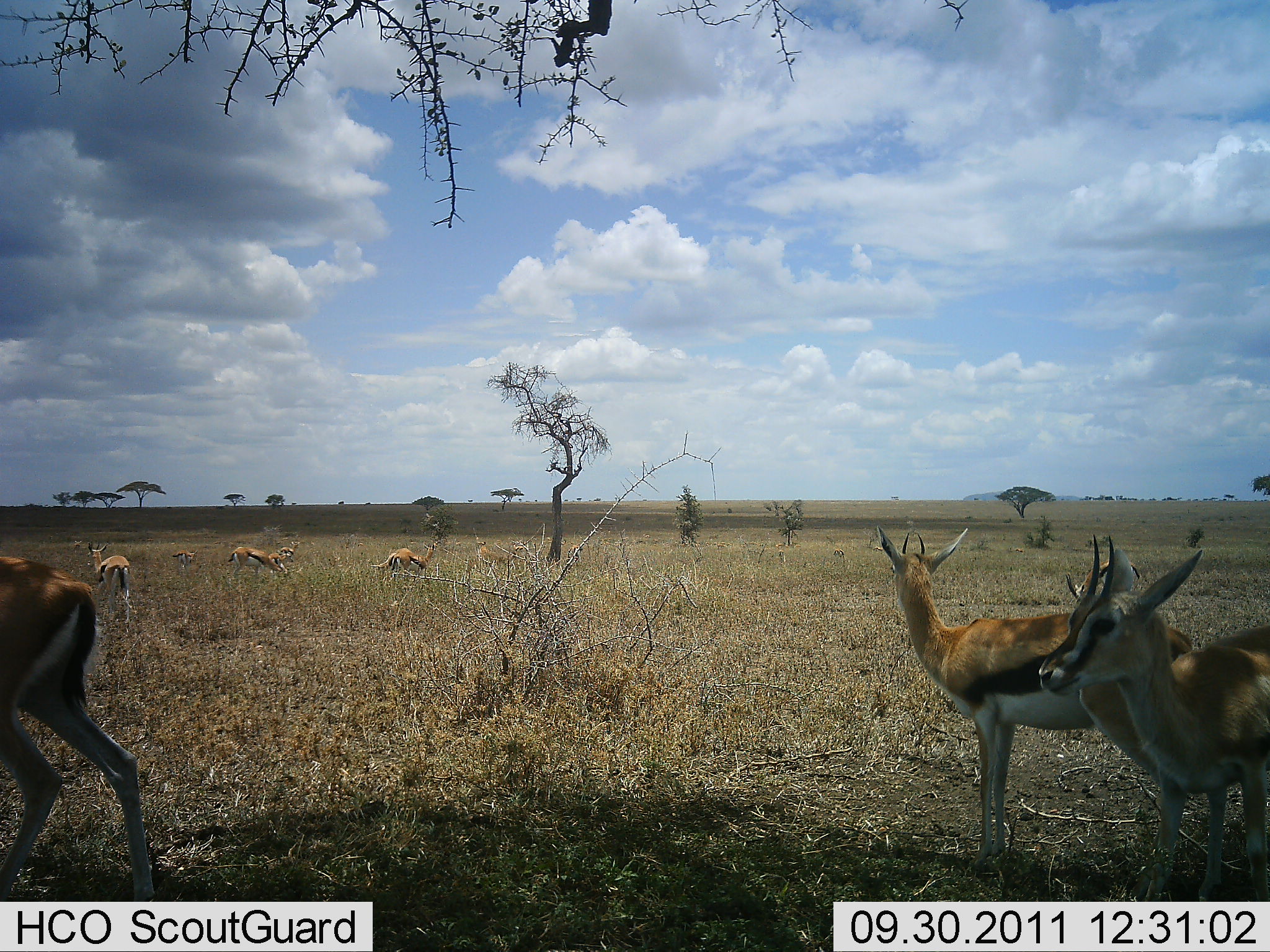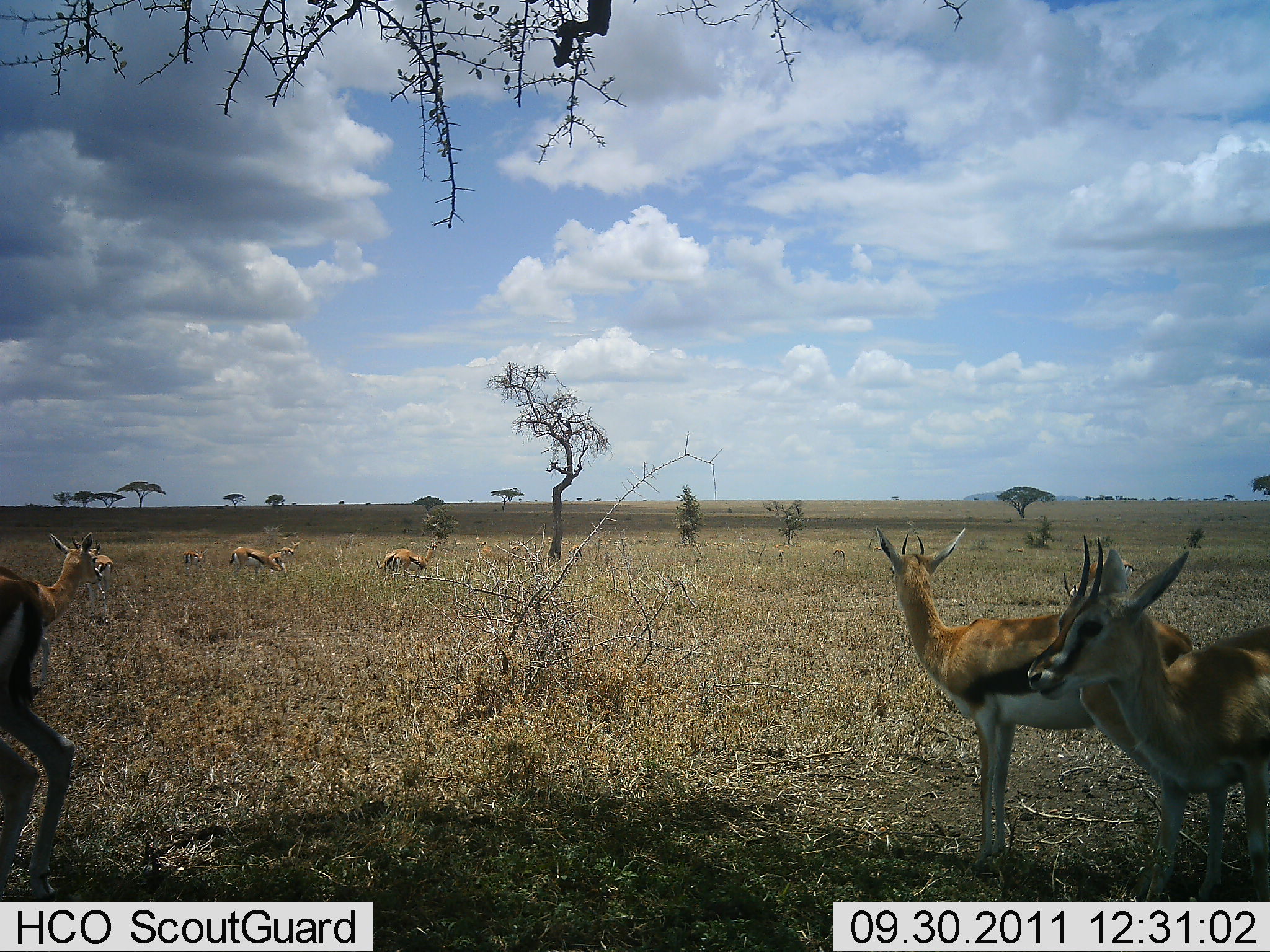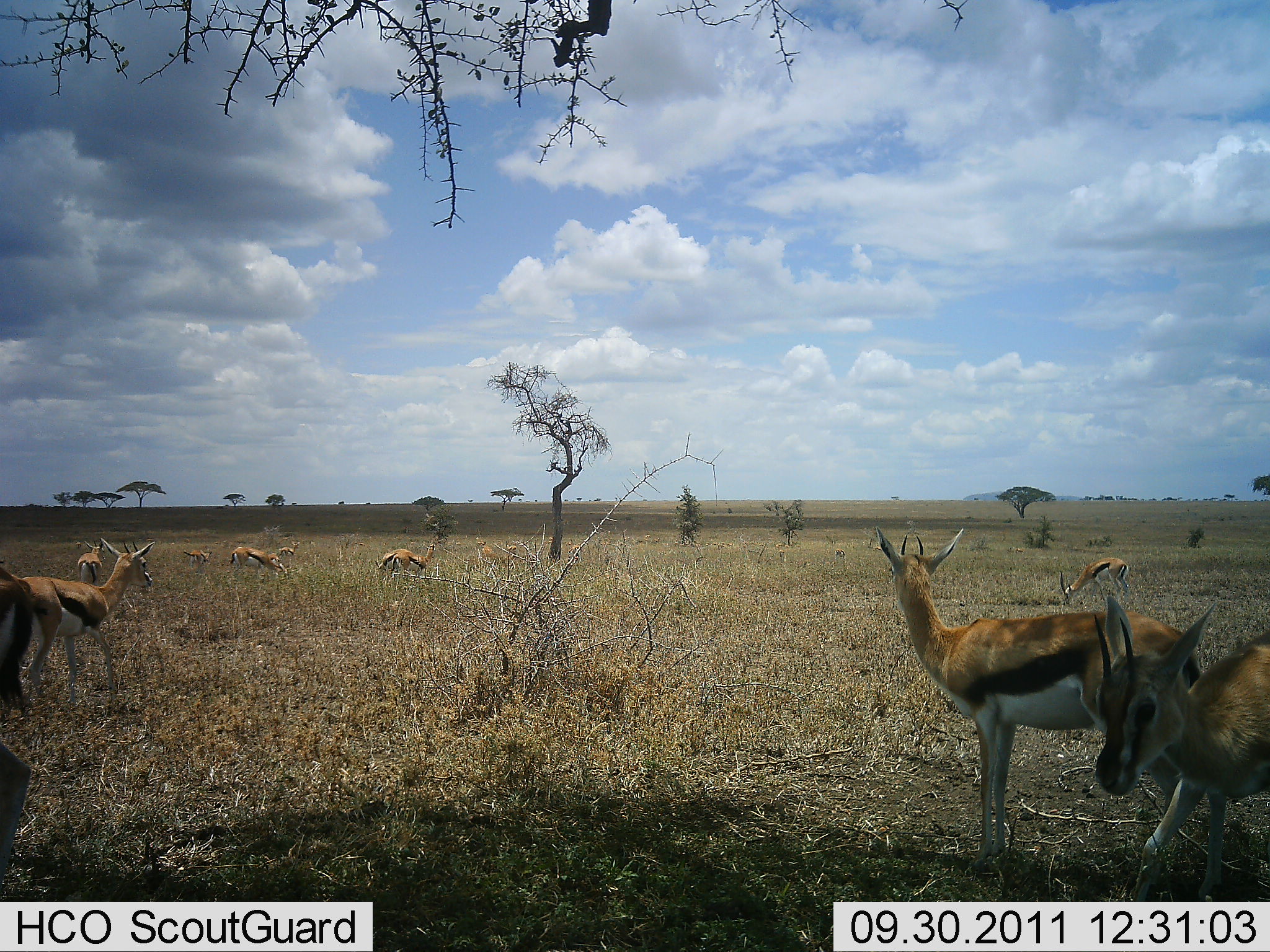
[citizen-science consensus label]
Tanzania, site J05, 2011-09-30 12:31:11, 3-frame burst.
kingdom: Animalia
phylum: Chordata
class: Mammalia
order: Artiodactyla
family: Bovidae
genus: Eudorcas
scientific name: Eudorcas thomsonii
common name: thomson's gazelle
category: gazellethomsons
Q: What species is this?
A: Gazellethomsons (thomson's gazelle) (Eudorcas thomsonii).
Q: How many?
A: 8.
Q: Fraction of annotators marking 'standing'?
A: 94%.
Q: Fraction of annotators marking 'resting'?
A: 6%.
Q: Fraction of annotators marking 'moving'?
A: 31%.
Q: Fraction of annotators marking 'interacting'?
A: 0%.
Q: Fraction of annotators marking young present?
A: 0%.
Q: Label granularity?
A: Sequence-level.